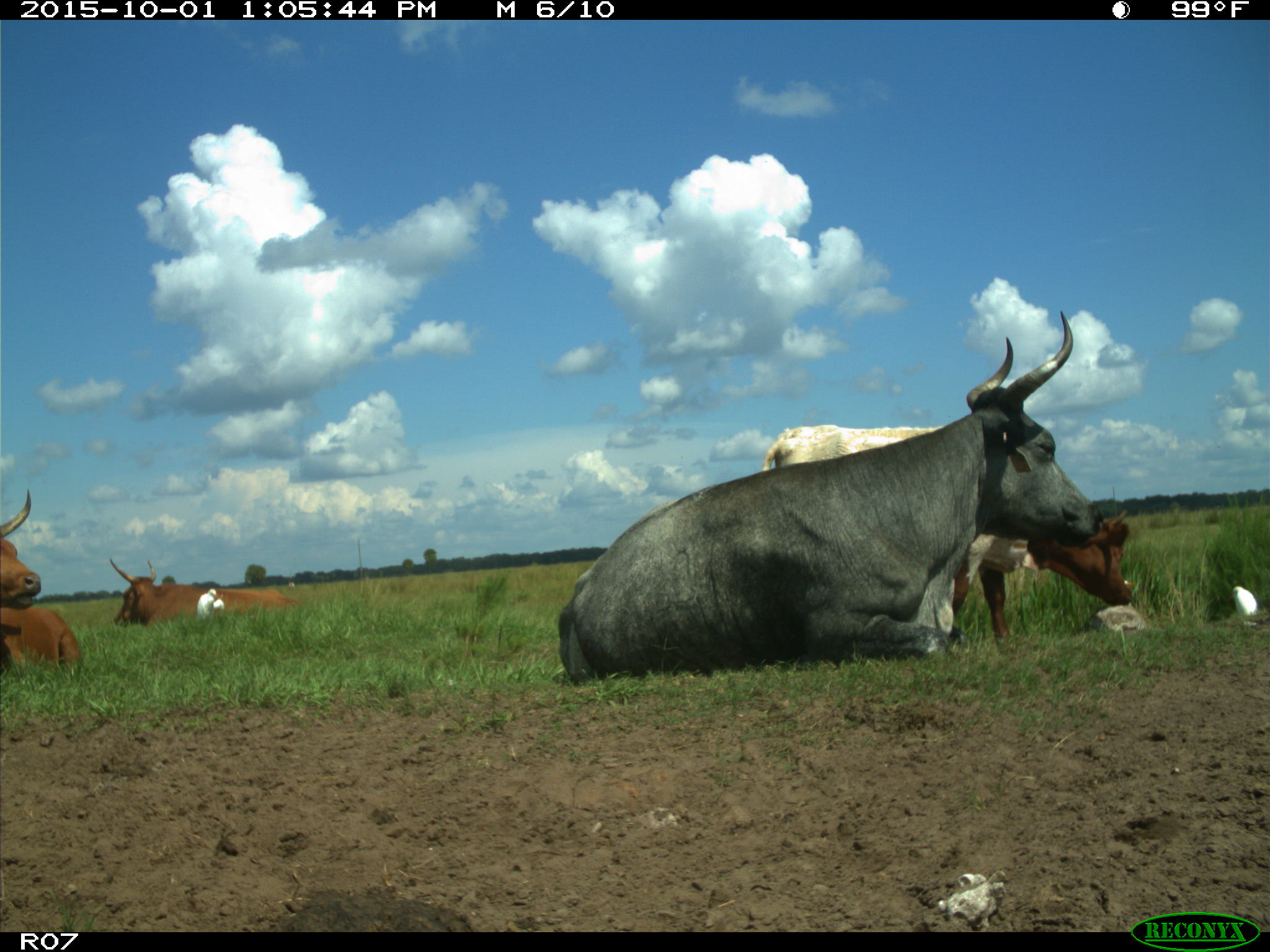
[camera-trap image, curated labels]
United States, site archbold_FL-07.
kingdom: Animalia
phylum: Chordata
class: Mammalia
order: Artiodactyla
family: Bovidae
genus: Bos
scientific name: Bos taurus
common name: domestic cow